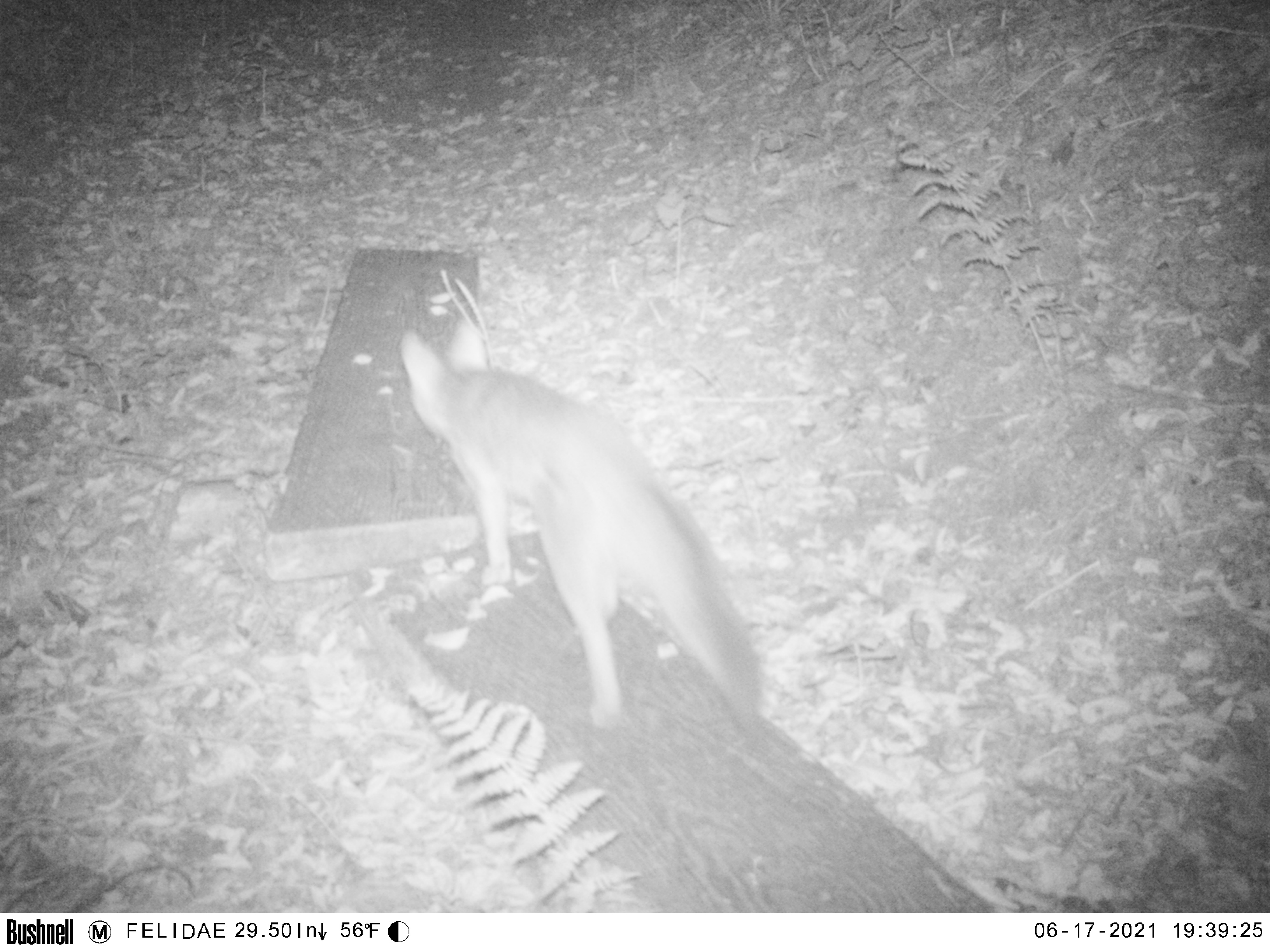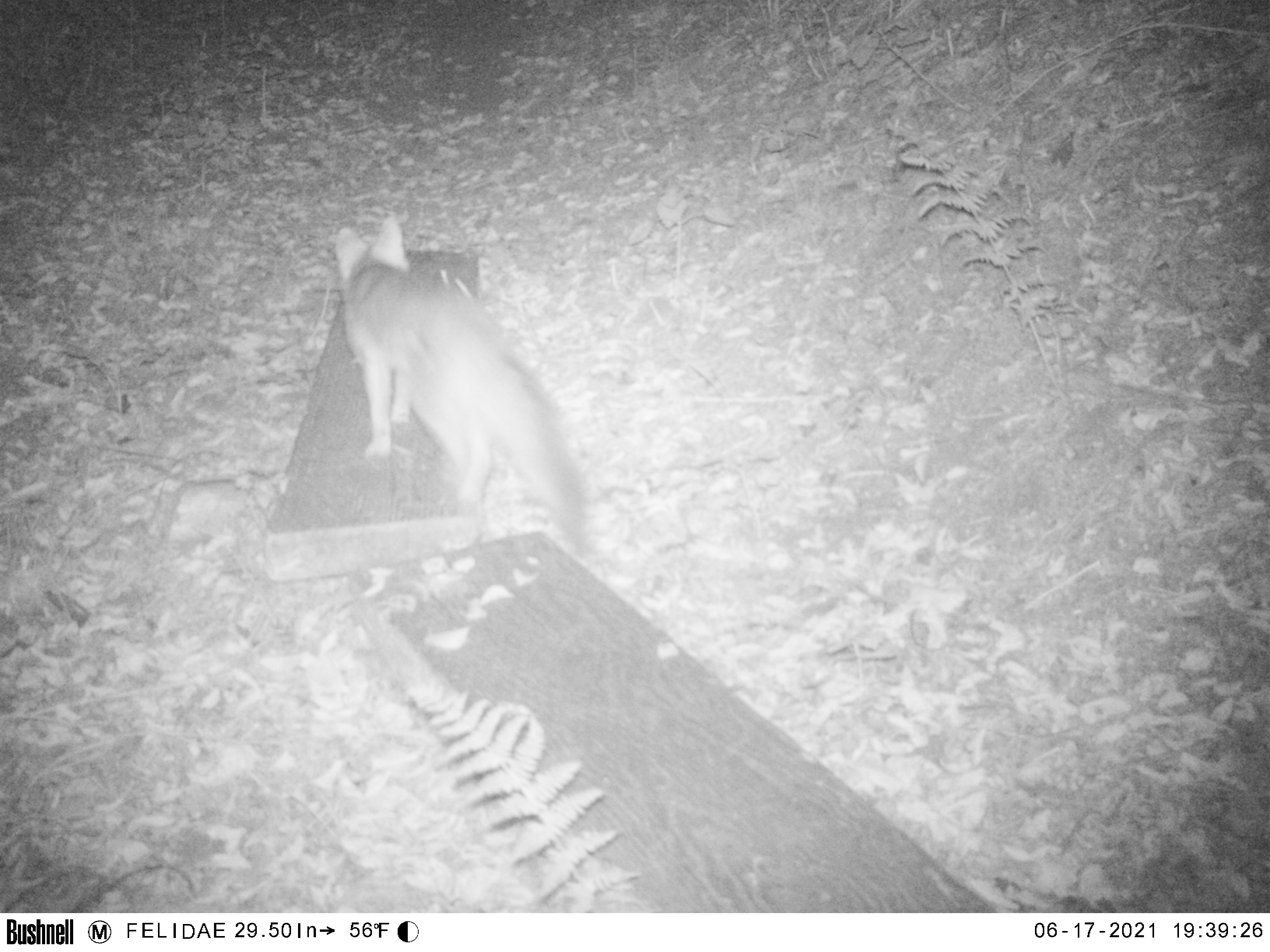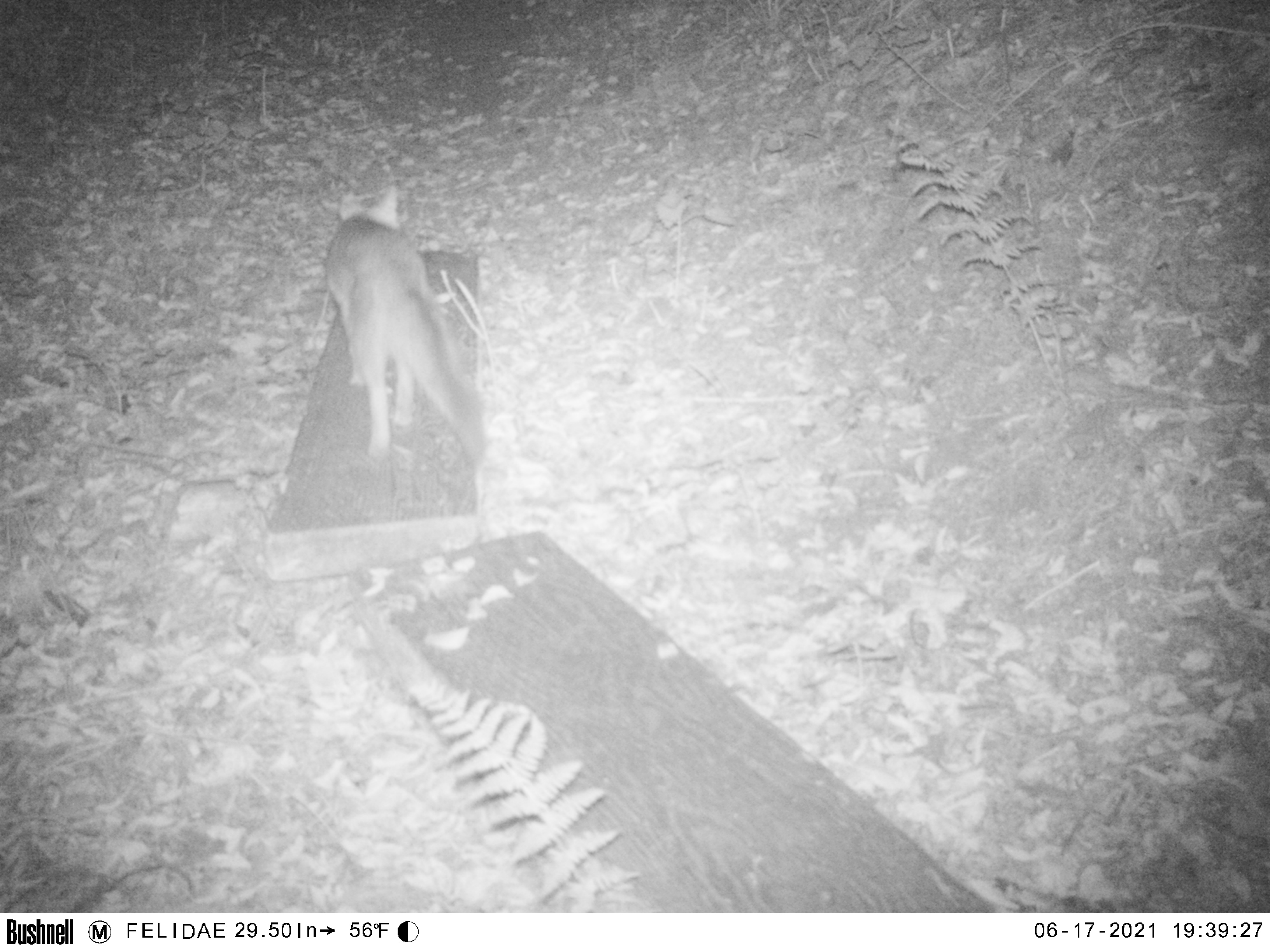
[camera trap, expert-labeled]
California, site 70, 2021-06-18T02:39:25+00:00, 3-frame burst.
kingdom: Animalia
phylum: Chordata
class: Mammalia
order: Carnivora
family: Canidae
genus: Urocyon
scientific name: Urocyon cinereoargenteus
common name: gray fox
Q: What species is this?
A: Gray fox (Urocyon cinereoargenteus).